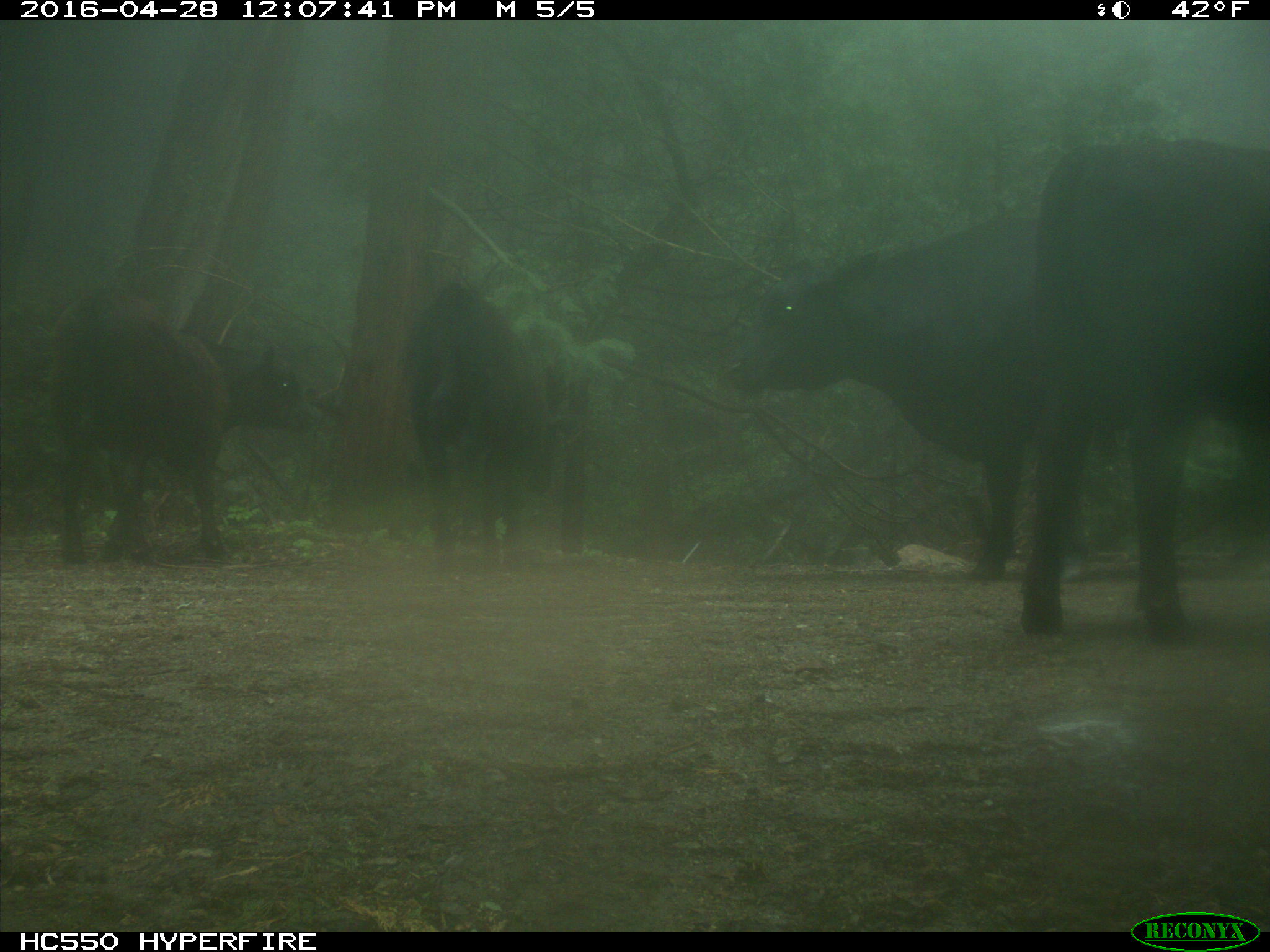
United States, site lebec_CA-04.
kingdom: Animalia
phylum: Chordata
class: Mammalia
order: Artiodactyla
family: Bovidae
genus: Bos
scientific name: Bos taurus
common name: domestic cow